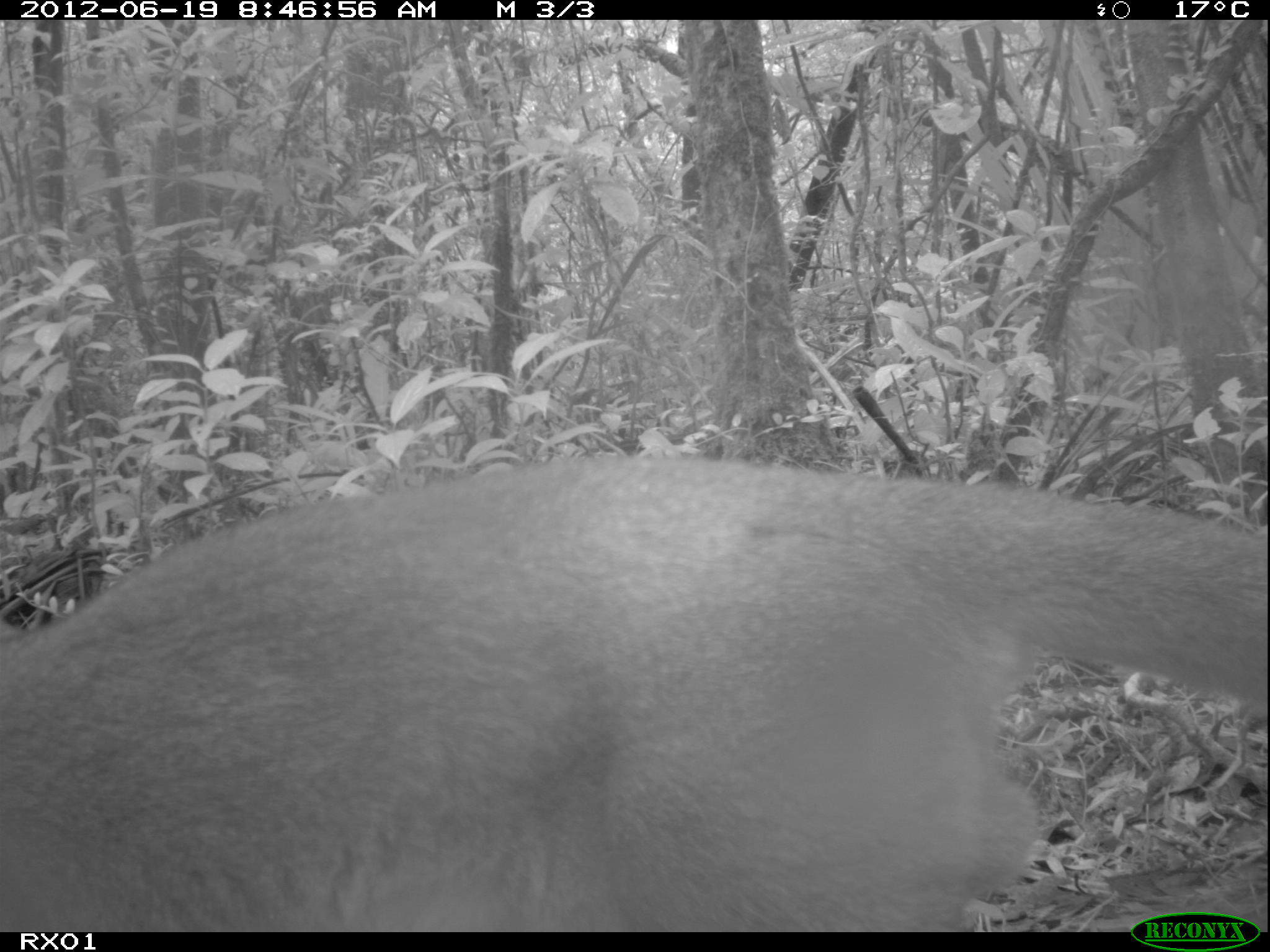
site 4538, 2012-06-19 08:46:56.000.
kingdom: Animalia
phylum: Chordata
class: Mammalia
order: Carnivora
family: Eupleridae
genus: Cryptoprocta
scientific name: Cryptoprocta ferox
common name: fossa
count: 1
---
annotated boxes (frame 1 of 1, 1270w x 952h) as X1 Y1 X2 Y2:
cryptoprocta ferox: 0 450 1264 928